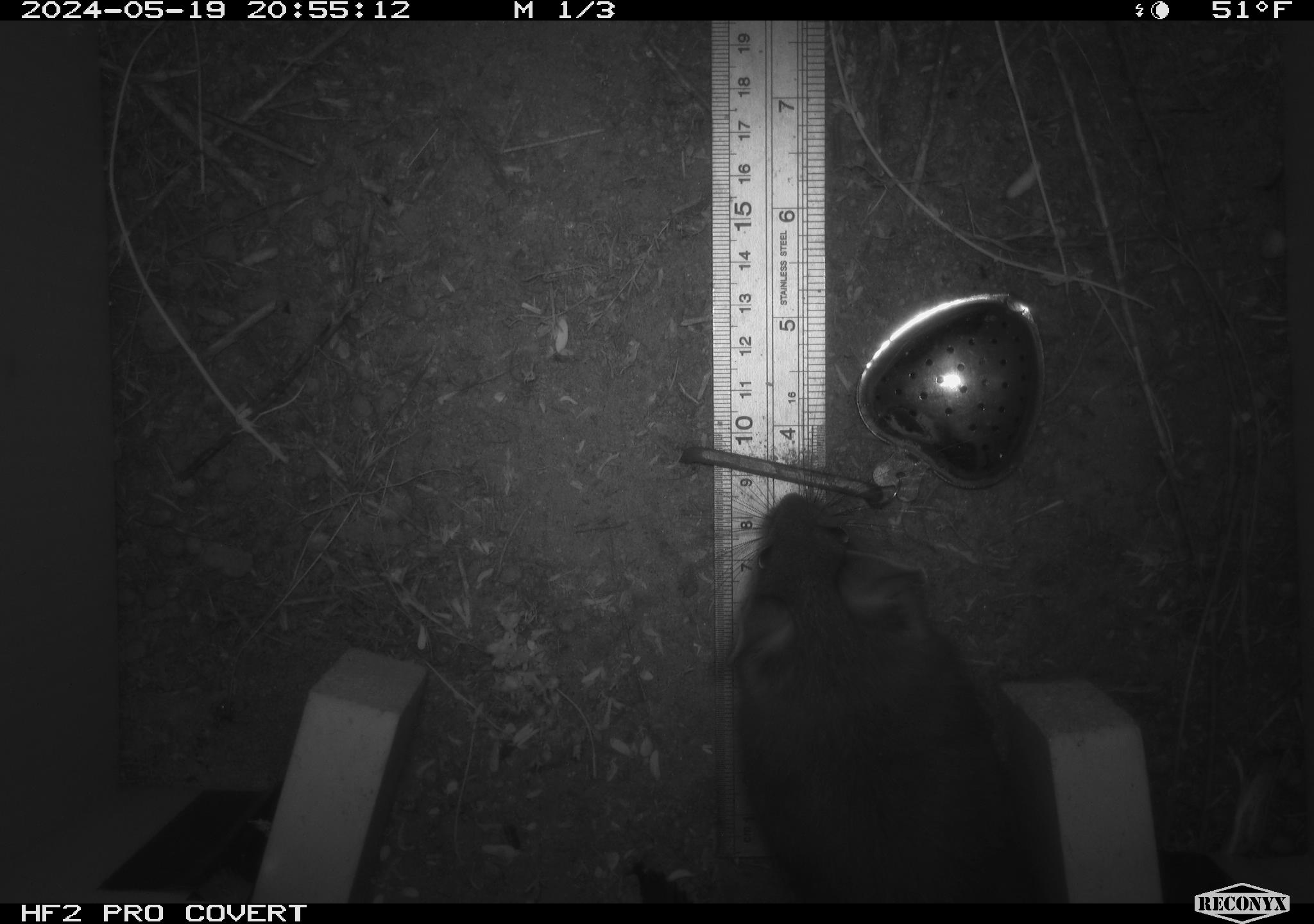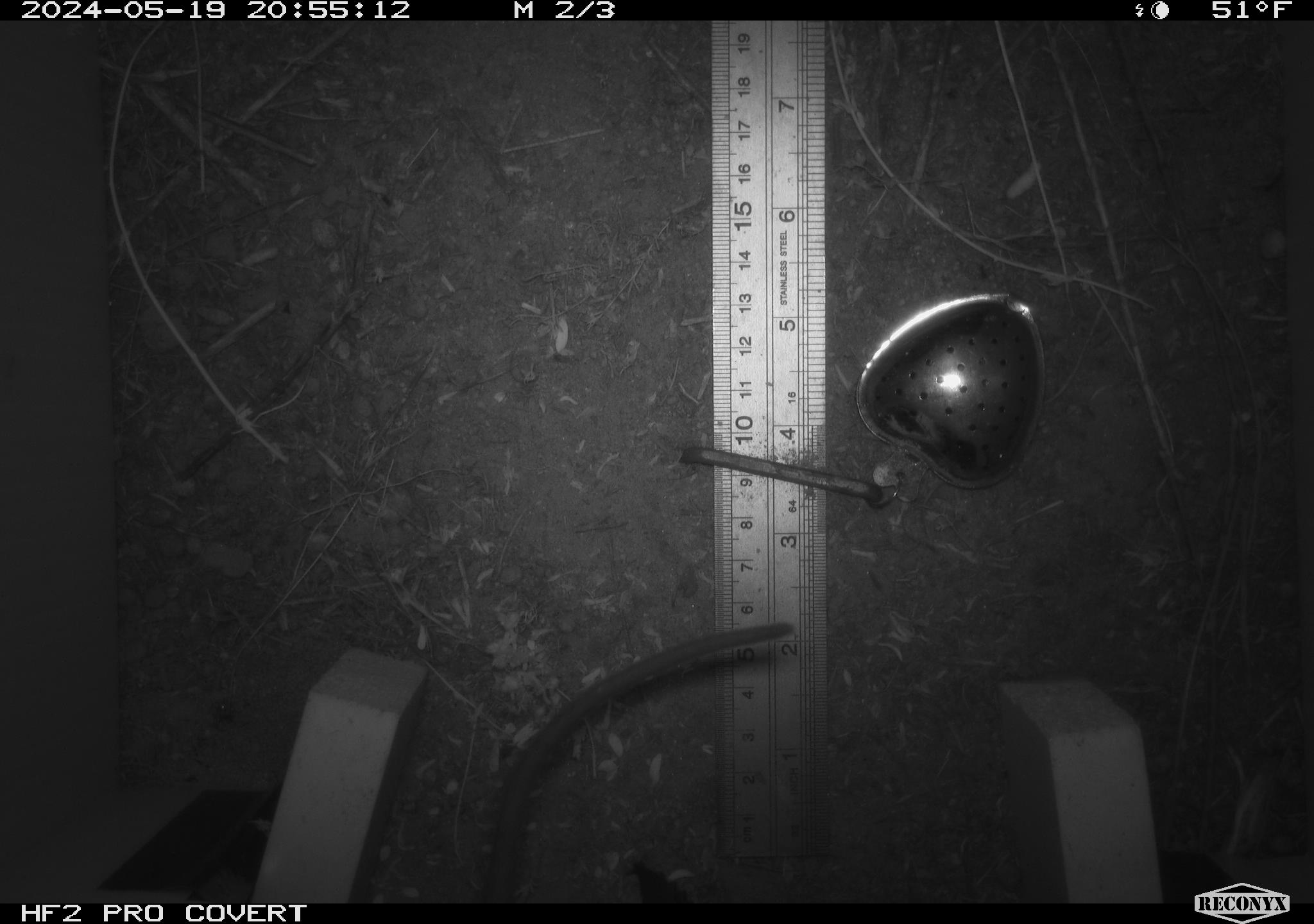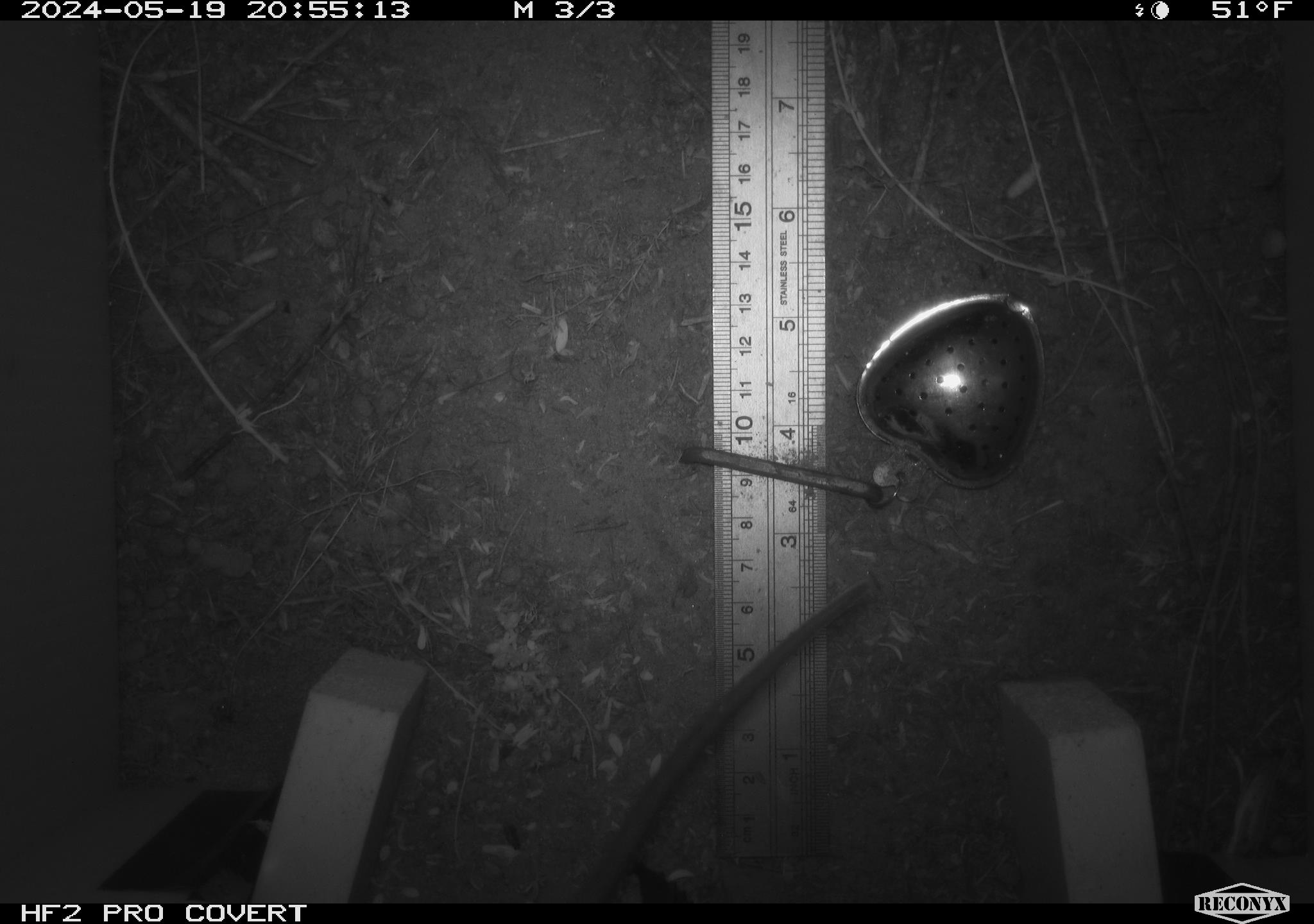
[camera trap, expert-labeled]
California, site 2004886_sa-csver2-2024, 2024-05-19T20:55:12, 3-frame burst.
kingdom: Animalia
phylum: Chordata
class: Mammalia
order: Rodentia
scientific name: Rodentia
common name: rodent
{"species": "rodent (Rodentia)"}